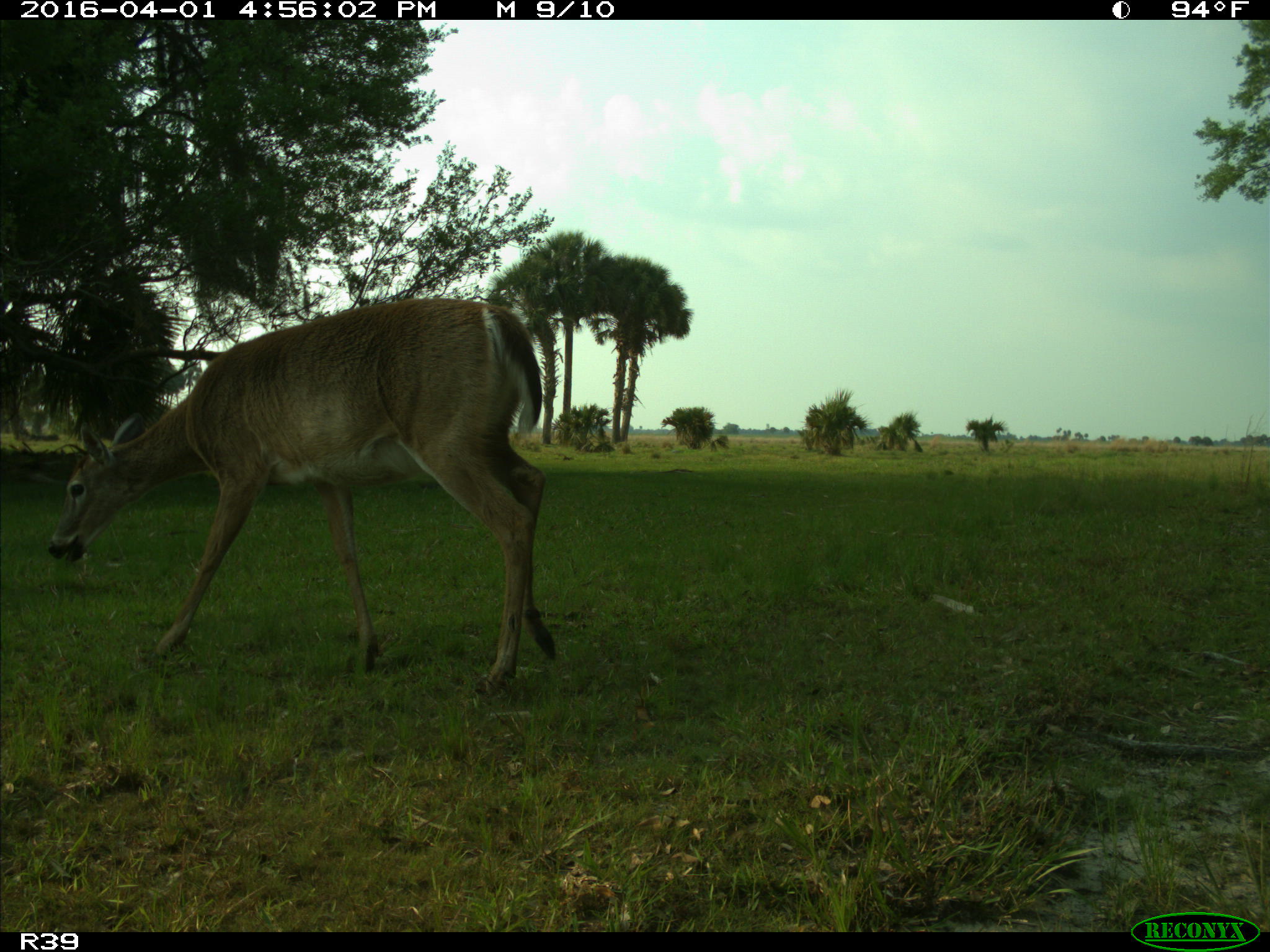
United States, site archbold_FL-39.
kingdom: Animalia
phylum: Chordata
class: Mammalia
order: Artiodactyla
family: Cervidae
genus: Odocoileus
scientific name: Odocoileus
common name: deer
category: unidentified deer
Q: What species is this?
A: Unidentified deer (deer) (Odocoileus).